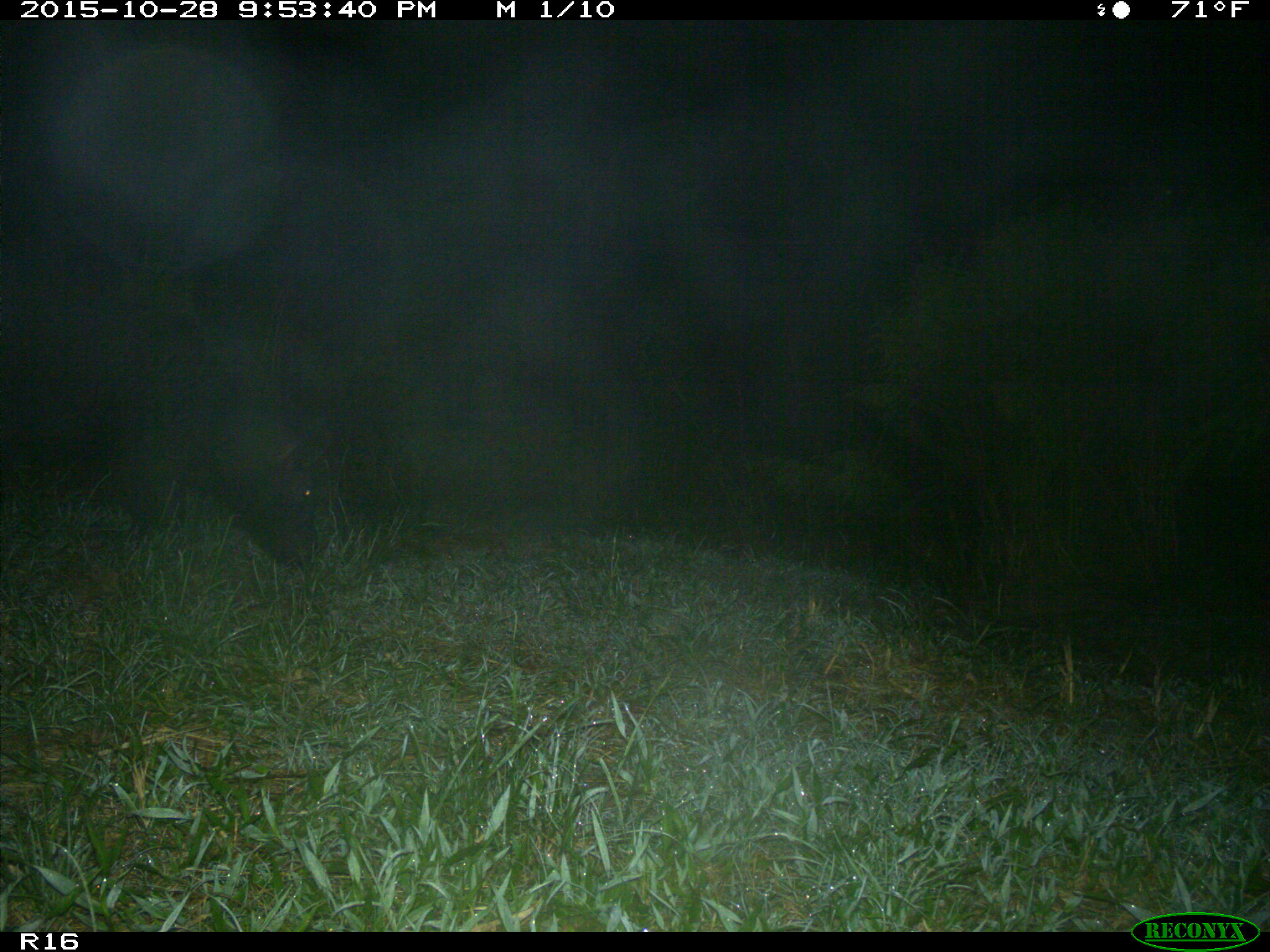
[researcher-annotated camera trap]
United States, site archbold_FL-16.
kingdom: Animalia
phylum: Chordata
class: Mammalia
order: Artiodactyla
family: Suidae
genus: Sus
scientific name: Sus scrofa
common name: wild boar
Sus scrofa (wild boar).